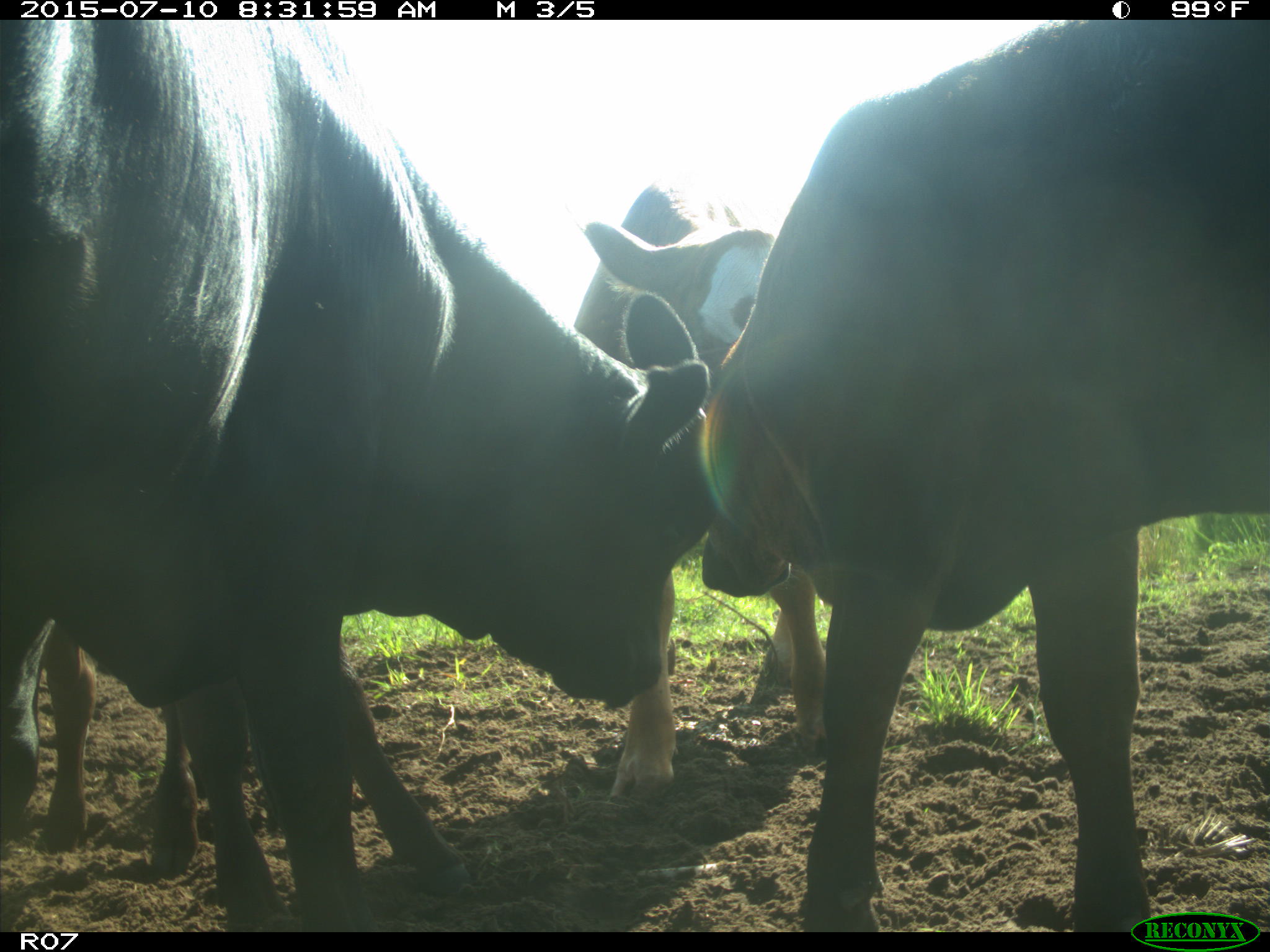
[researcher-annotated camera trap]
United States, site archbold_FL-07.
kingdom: Animalia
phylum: Chordata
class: Mammalia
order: Artiodactyla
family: Bovidae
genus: Bos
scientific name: Bos taurus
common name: domestic cow